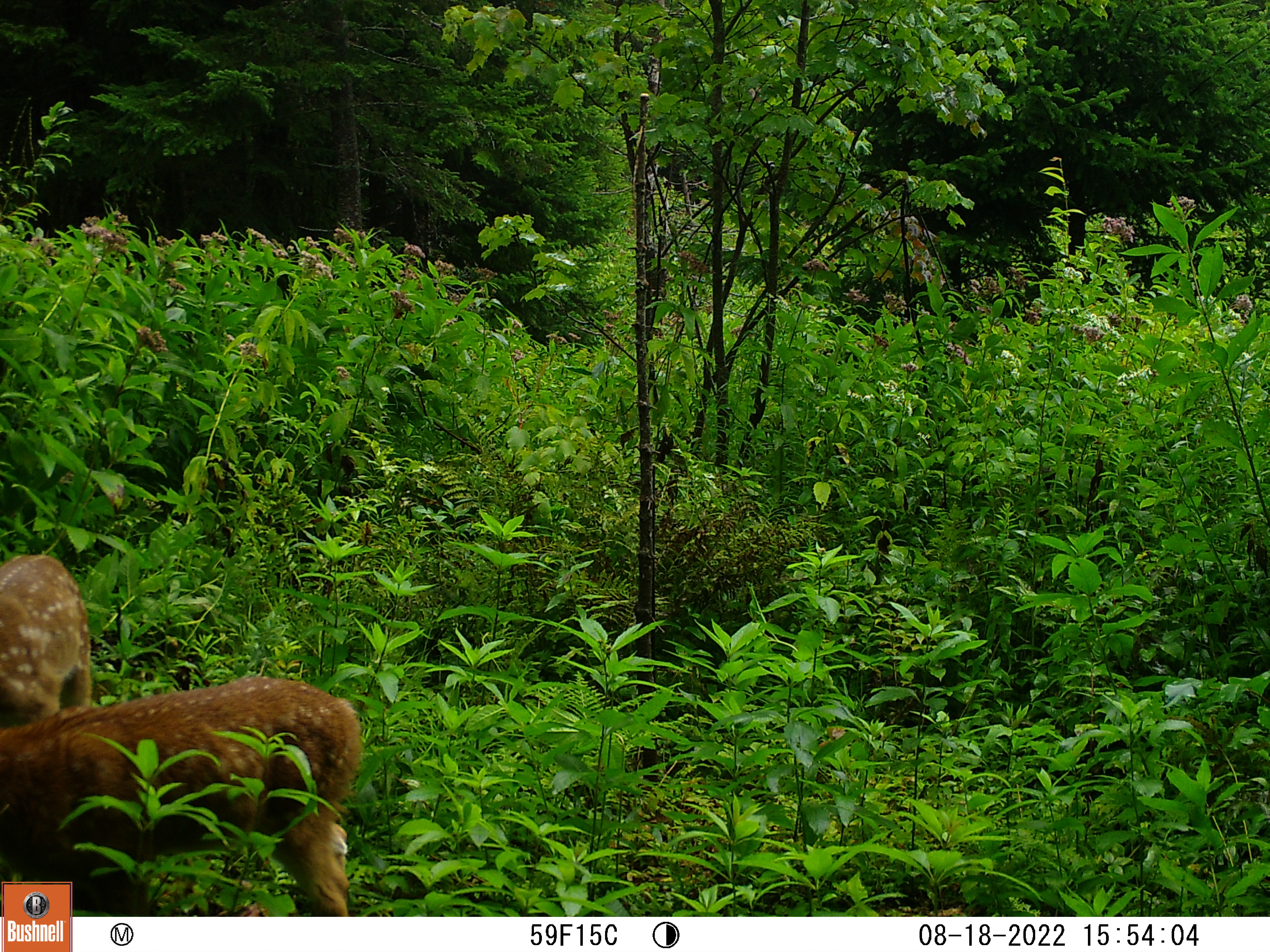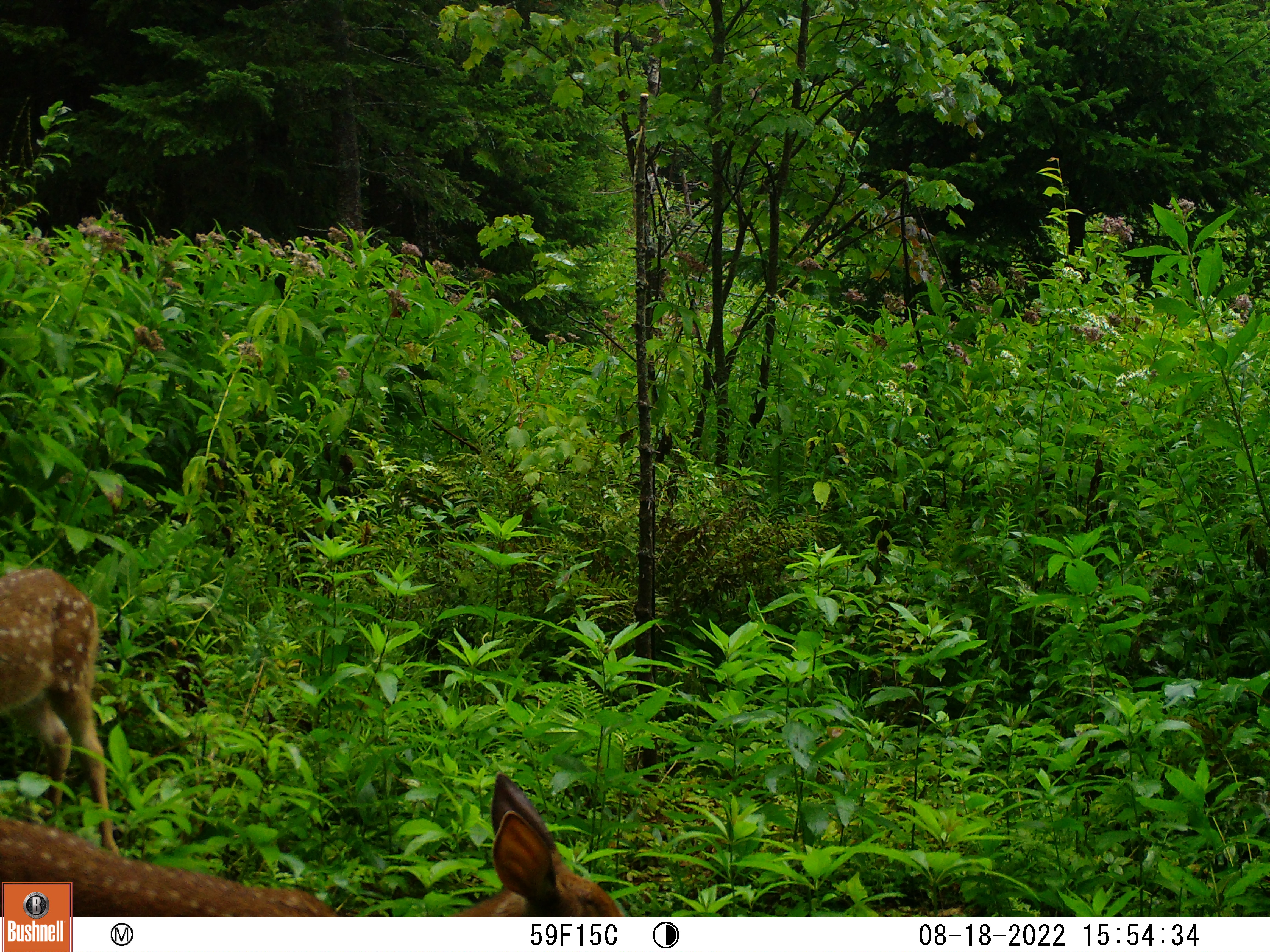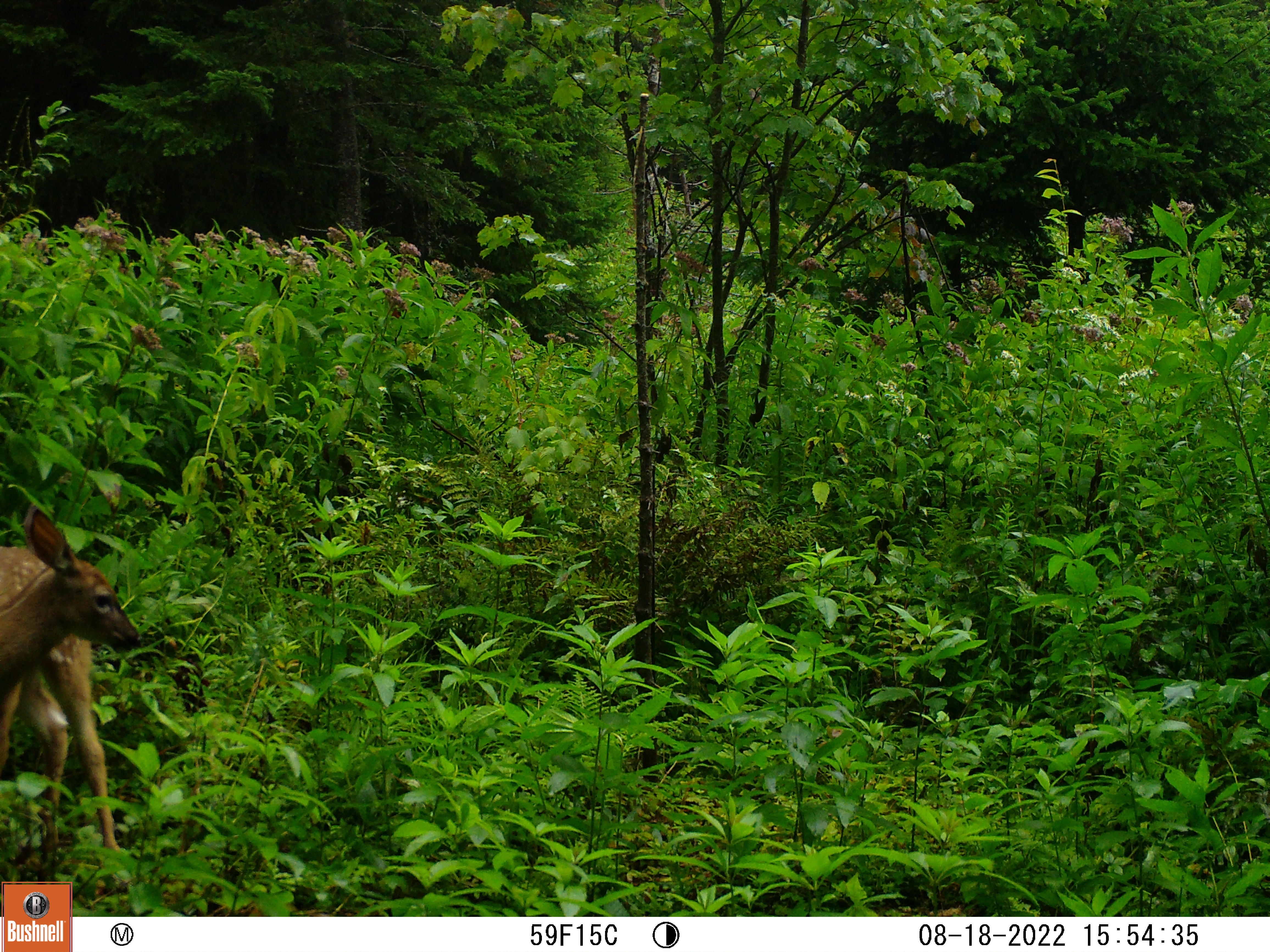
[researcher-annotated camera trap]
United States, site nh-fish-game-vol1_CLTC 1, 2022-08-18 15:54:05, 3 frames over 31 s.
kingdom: Animalia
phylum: Chordata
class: Mammalia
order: Artiodactyla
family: Cervidae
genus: Odocoileus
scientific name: Odocoileus virginianus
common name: white-tailed deer